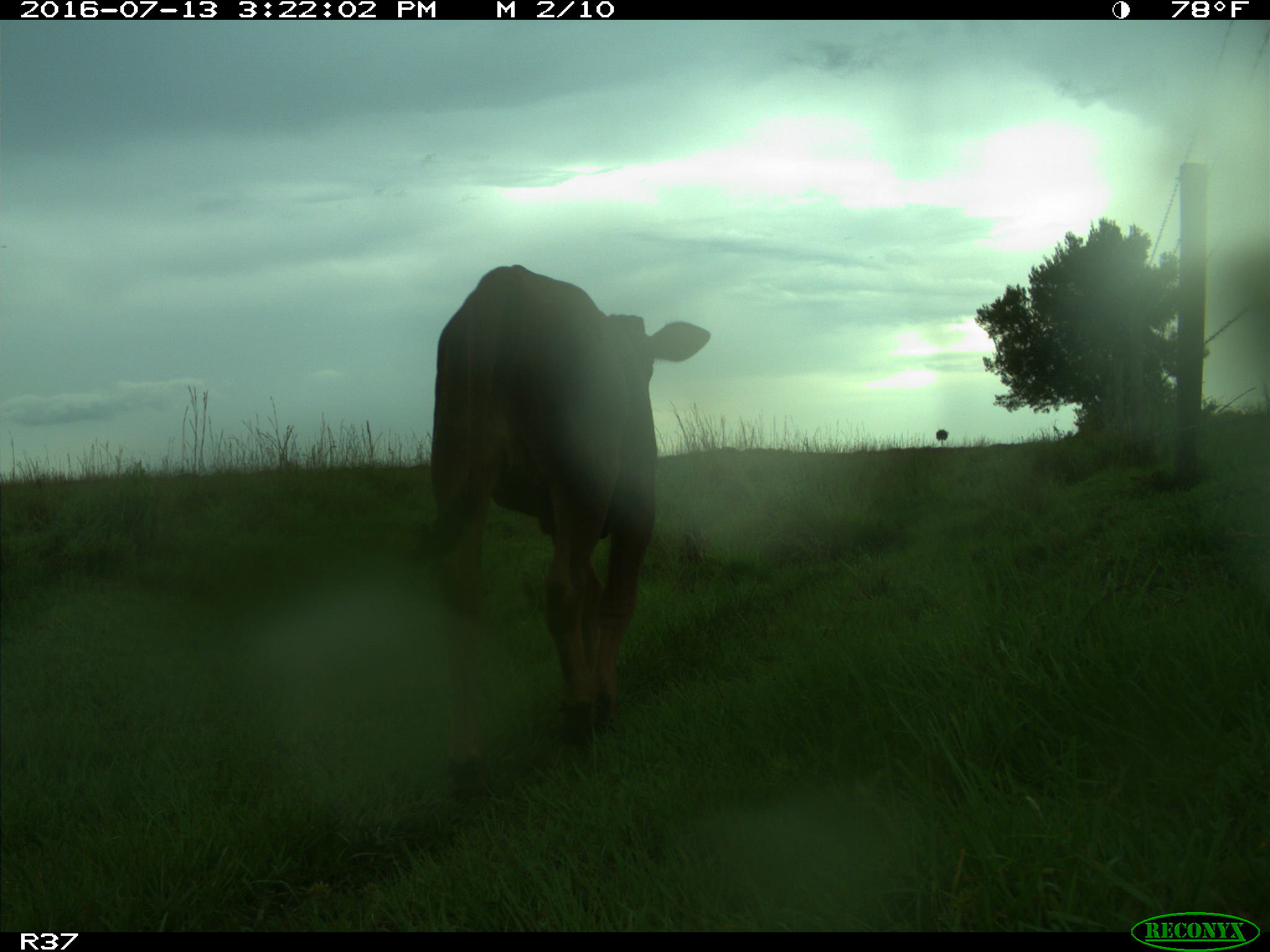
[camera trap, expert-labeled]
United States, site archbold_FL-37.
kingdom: Animalia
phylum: Chordata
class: Mammalia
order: Artiodactyla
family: Bovidae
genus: Bos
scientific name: Bos taurus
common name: domestic cow